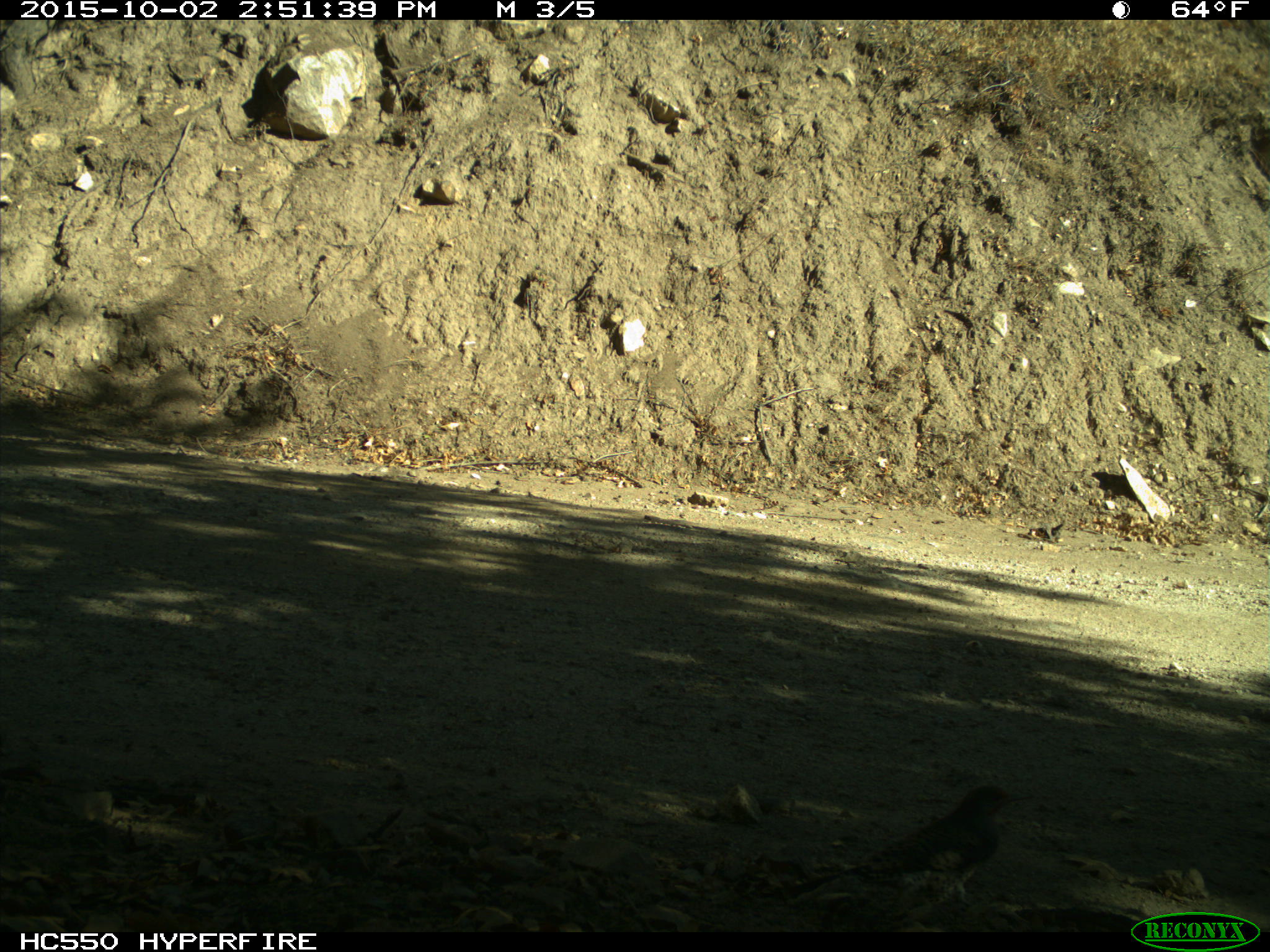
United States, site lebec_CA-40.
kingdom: Animalia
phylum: Chordata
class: Aves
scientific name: Aves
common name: birds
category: unidentified bird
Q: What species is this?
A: Unidentified bird (birds) (Aves).